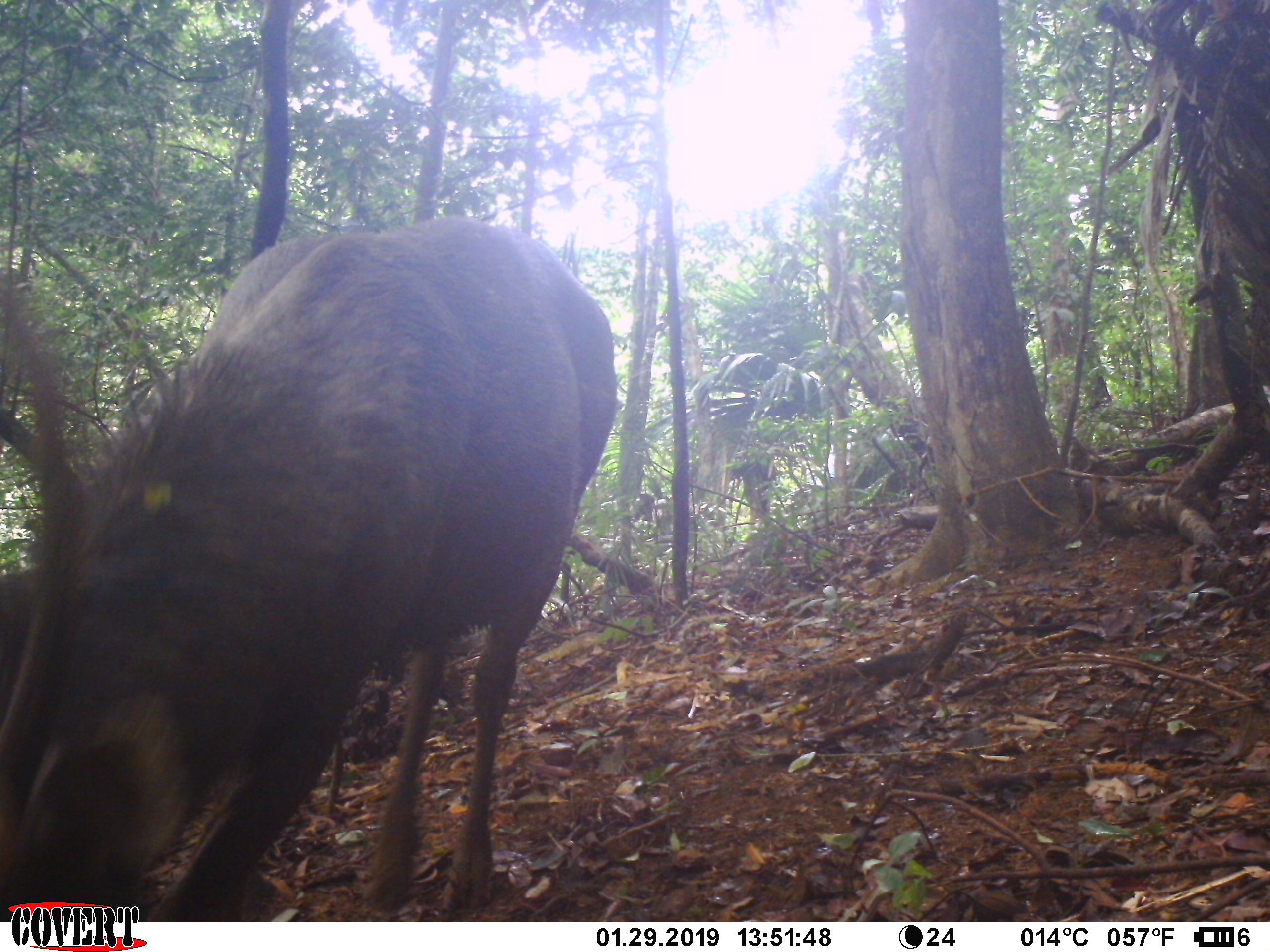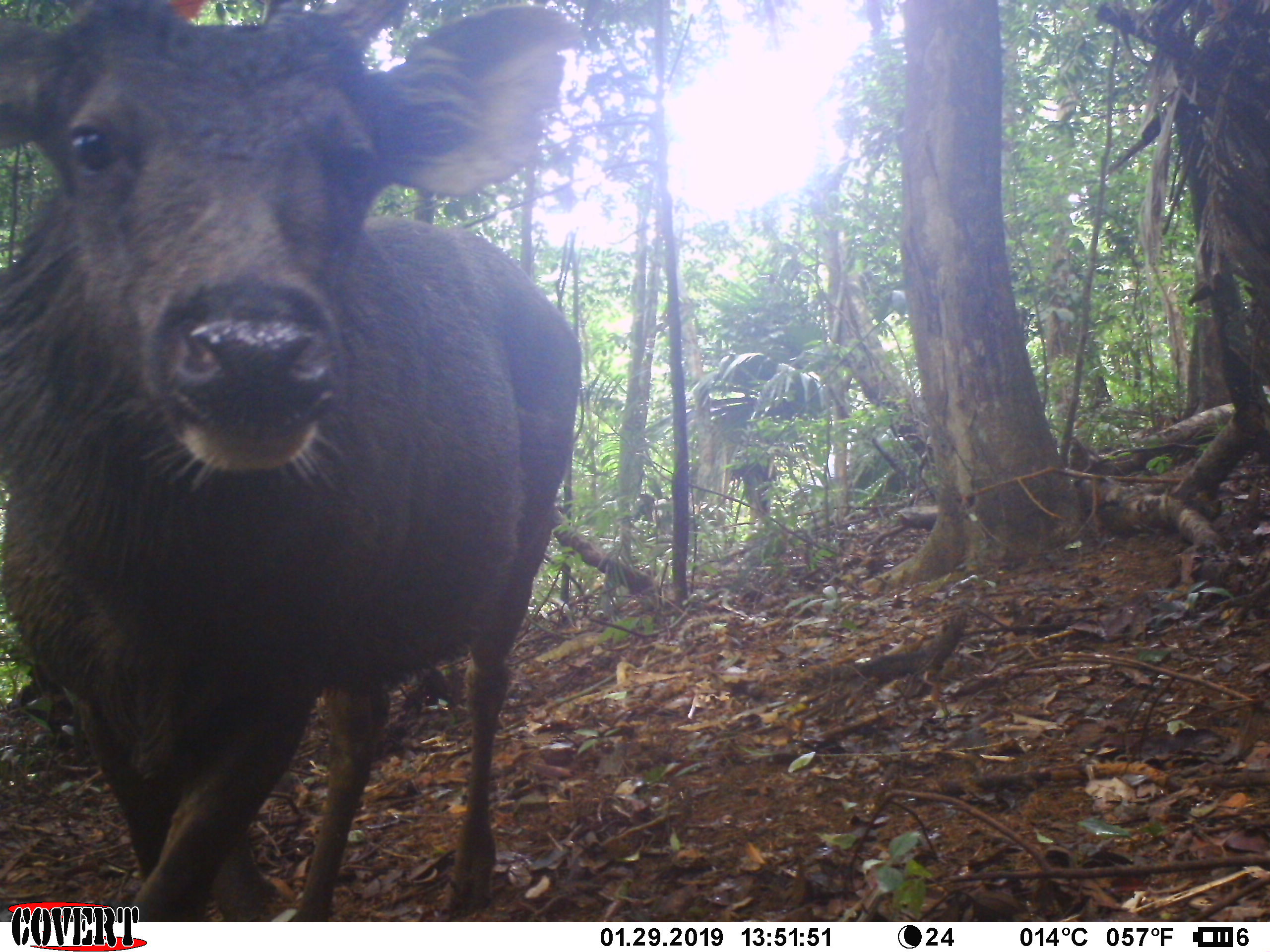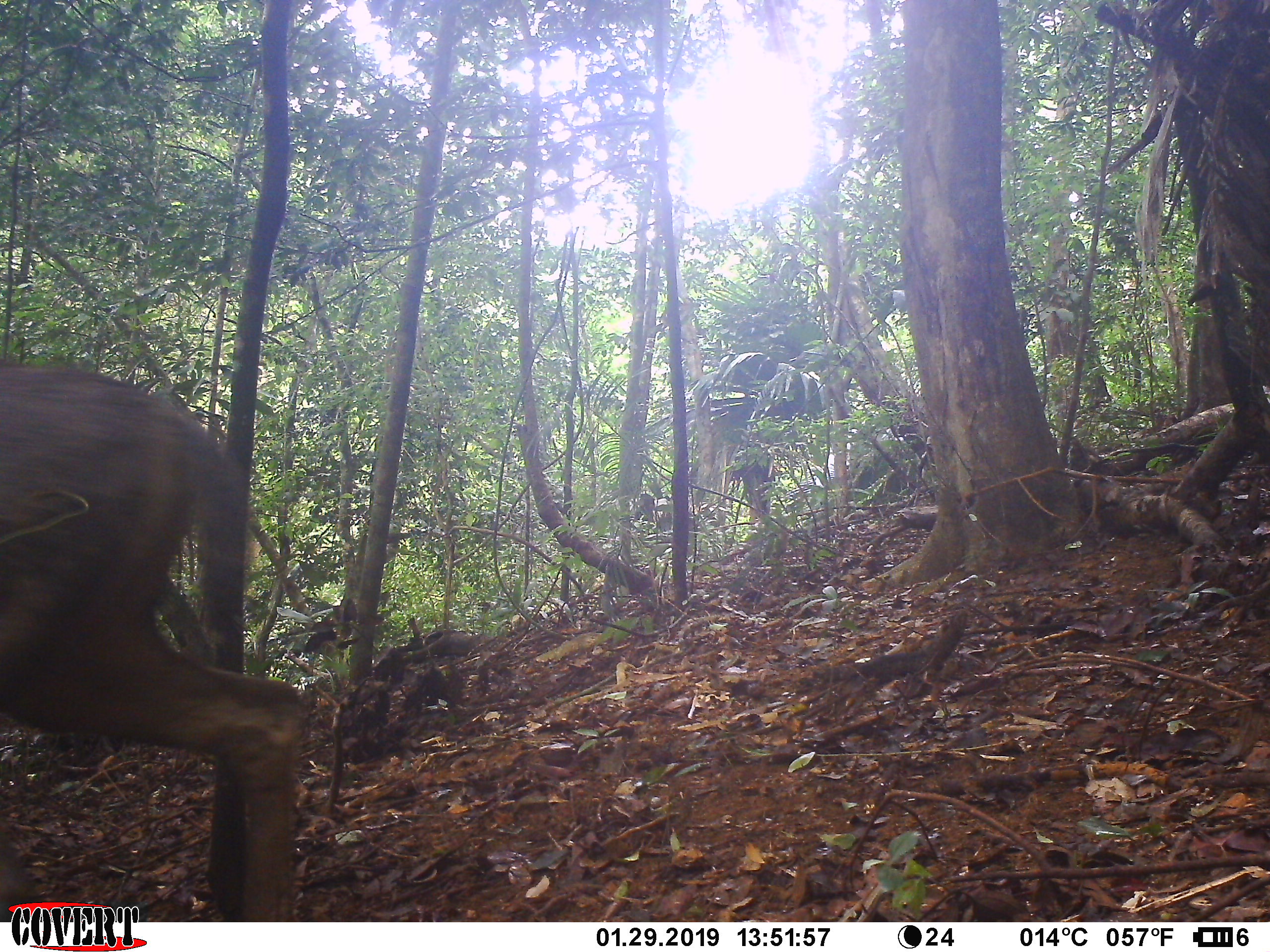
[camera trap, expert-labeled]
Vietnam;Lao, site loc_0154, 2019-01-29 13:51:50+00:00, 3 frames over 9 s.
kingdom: Animalia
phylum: Chordata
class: Mammalia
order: Artiodactyla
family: Cervidae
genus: Rusa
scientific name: Rusa unicolor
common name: sambar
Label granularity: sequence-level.